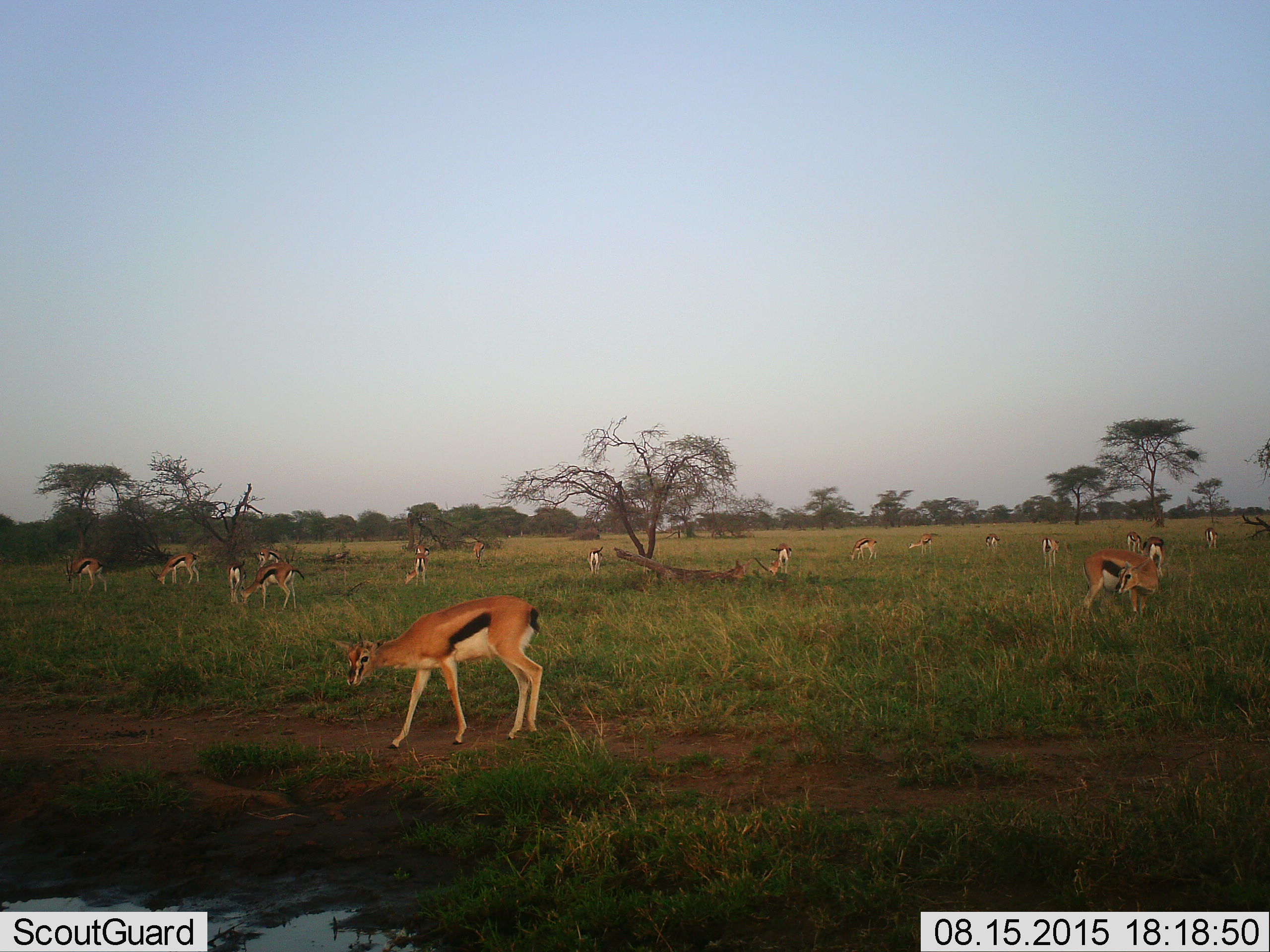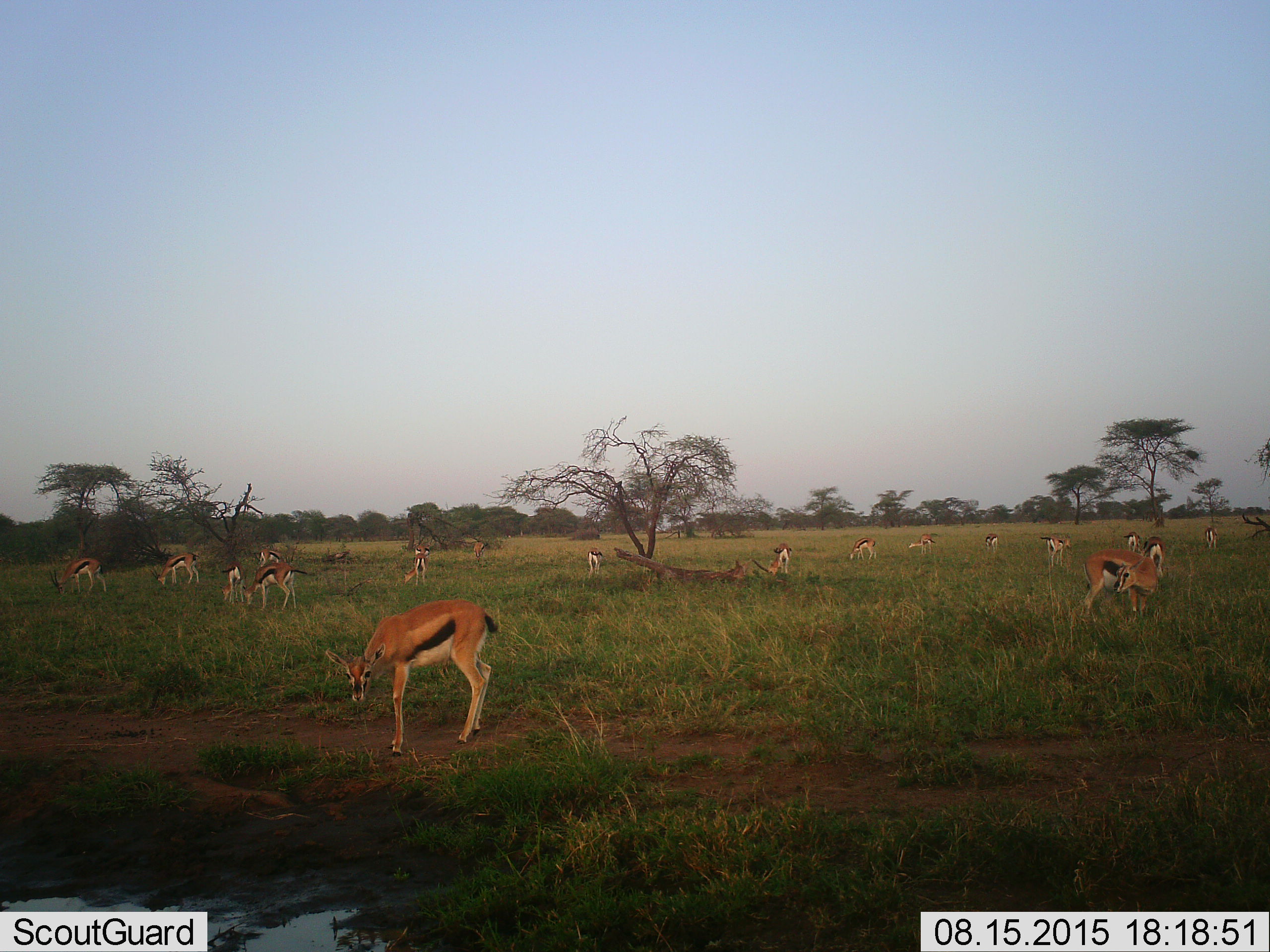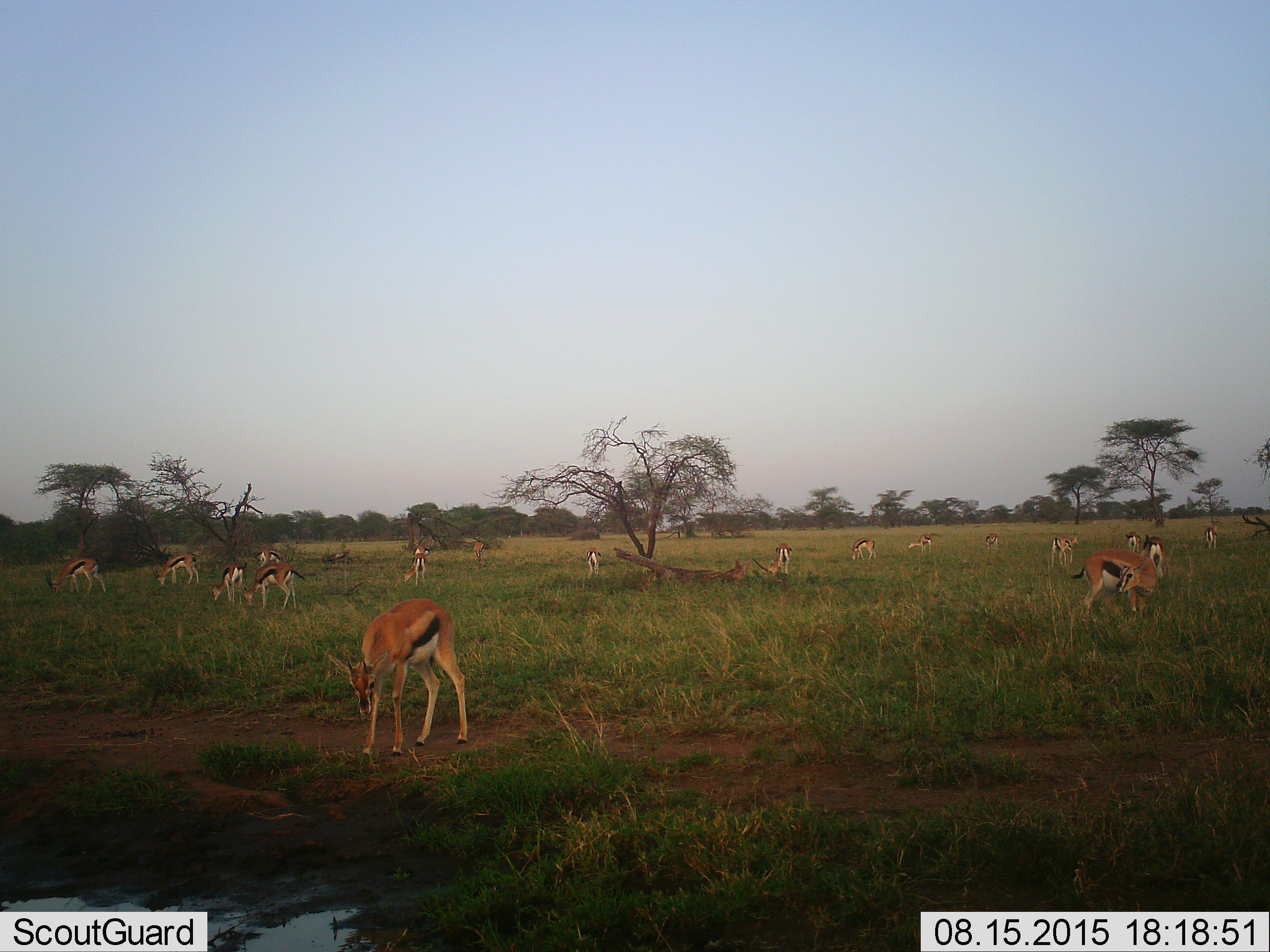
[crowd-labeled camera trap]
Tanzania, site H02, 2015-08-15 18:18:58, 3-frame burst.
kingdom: Animalia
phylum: Chordata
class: Mammalia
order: Artiodactyla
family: Bovidae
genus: Eudorcas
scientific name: Eudorcas thomsonii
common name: thomson's gazelle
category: gazellethomsons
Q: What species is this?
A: Gazellethomsons (thomson's gazelle) (Eudorcas thomsonii).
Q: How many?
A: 11-50.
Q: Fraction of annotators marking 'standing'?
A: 60%.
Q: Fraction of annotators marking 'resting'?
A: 0%.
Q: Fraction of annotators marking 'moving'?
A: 40%.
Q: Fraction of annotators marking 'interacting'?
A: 10%.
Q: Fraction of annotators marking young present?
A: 20%.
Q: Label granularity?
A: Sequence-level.